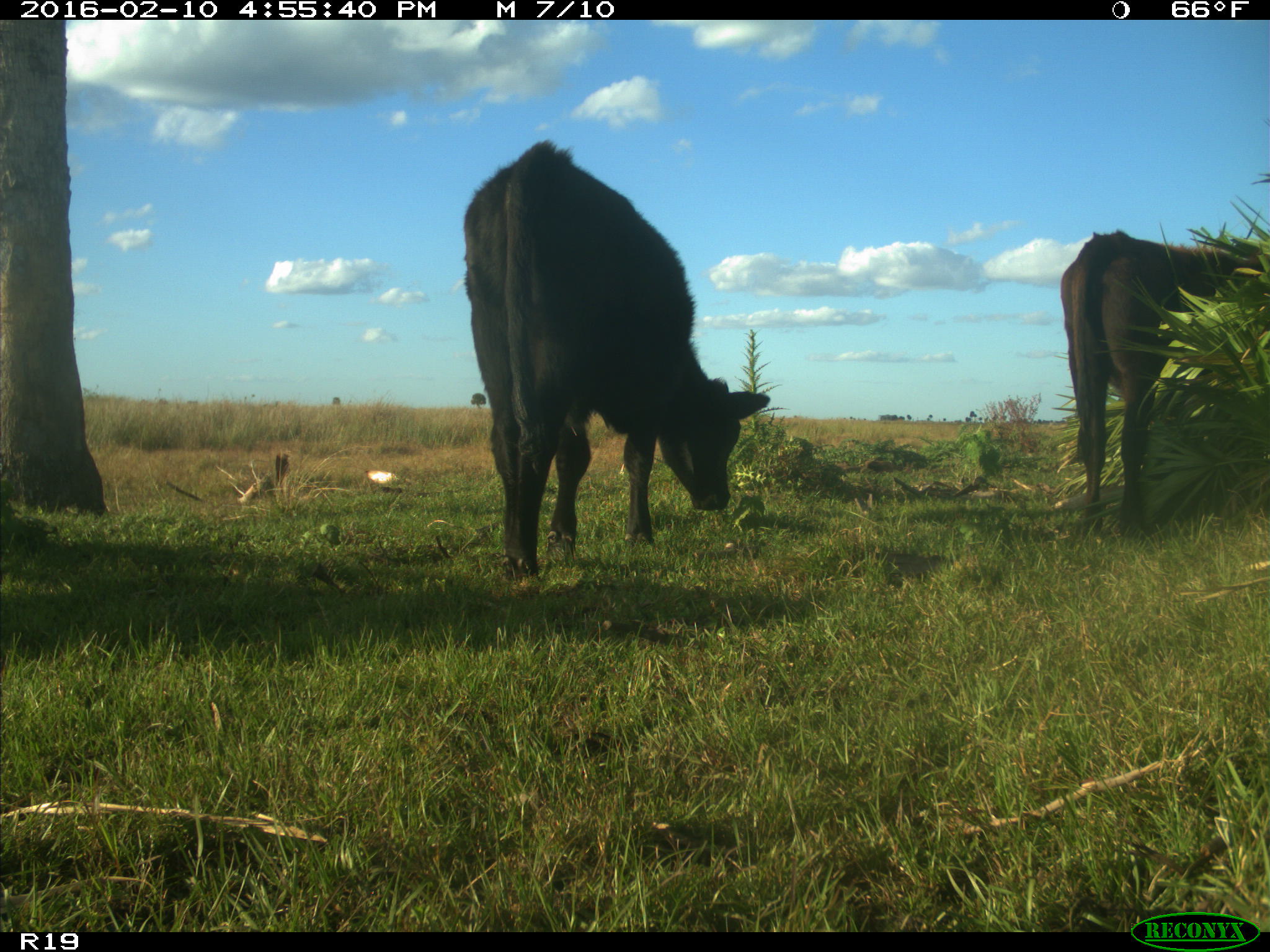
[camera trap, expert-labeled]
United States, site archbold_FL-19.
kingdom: Animalia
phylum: Chordata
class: Mammalia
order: Artiodactyla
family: Bovidae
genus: Bos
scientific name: Bos taurus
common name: domestic cow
Bos taurus (domestic cow).